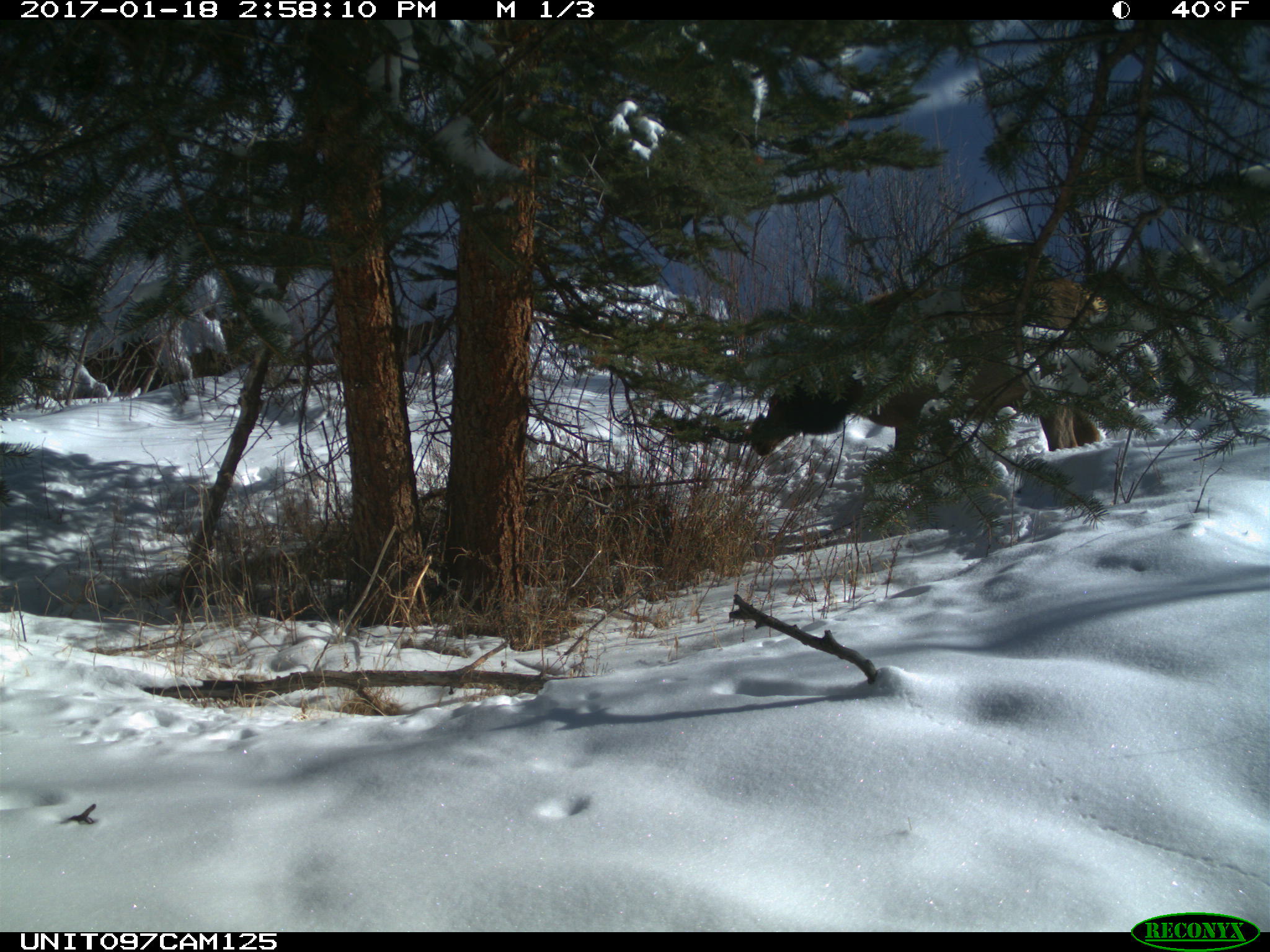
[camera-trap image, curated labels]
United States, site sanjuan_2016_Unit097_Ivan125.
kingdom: Animalia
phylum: Chordata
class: Mammalia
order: Artiodactyla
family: Cervidae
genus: Cervus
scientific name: Cervus elaphus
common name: red deer